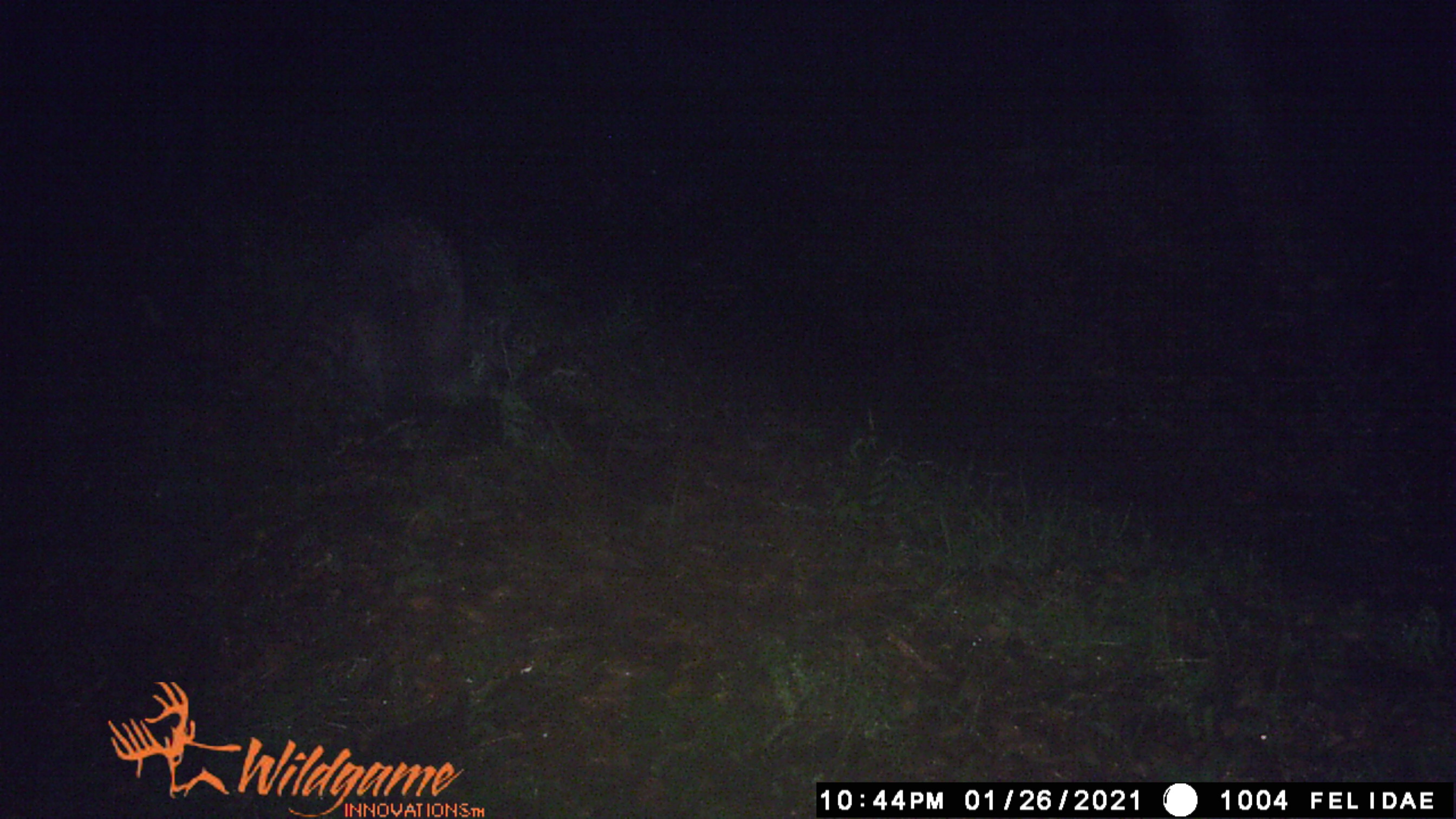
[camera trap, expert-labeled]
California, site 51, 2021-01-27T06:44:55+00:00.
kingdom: Animalia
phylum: Chordata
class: Mammalia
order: Carnivora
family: Procyonidae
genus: Procyon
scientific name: Procyon lotor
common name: raccoon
Raccoon (Procyon lotor).